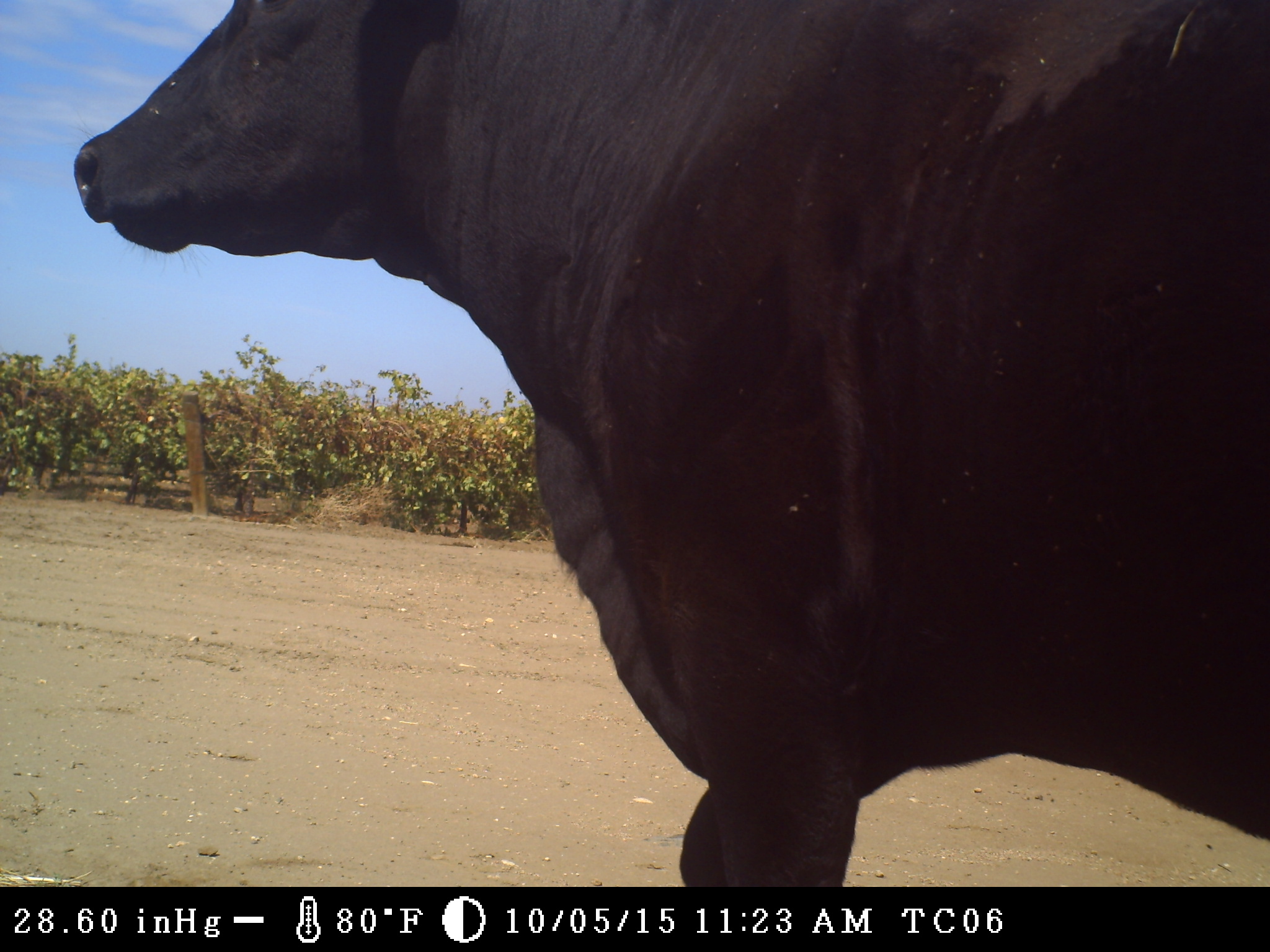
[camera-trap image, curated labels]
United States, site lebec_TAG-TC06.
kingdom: Animalia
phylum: Chordata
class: Mammalia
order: Artiodactyla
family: Bovidae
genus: Bos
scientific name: Bos taurus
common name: domestic cow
Bos taurus (domestic cow).